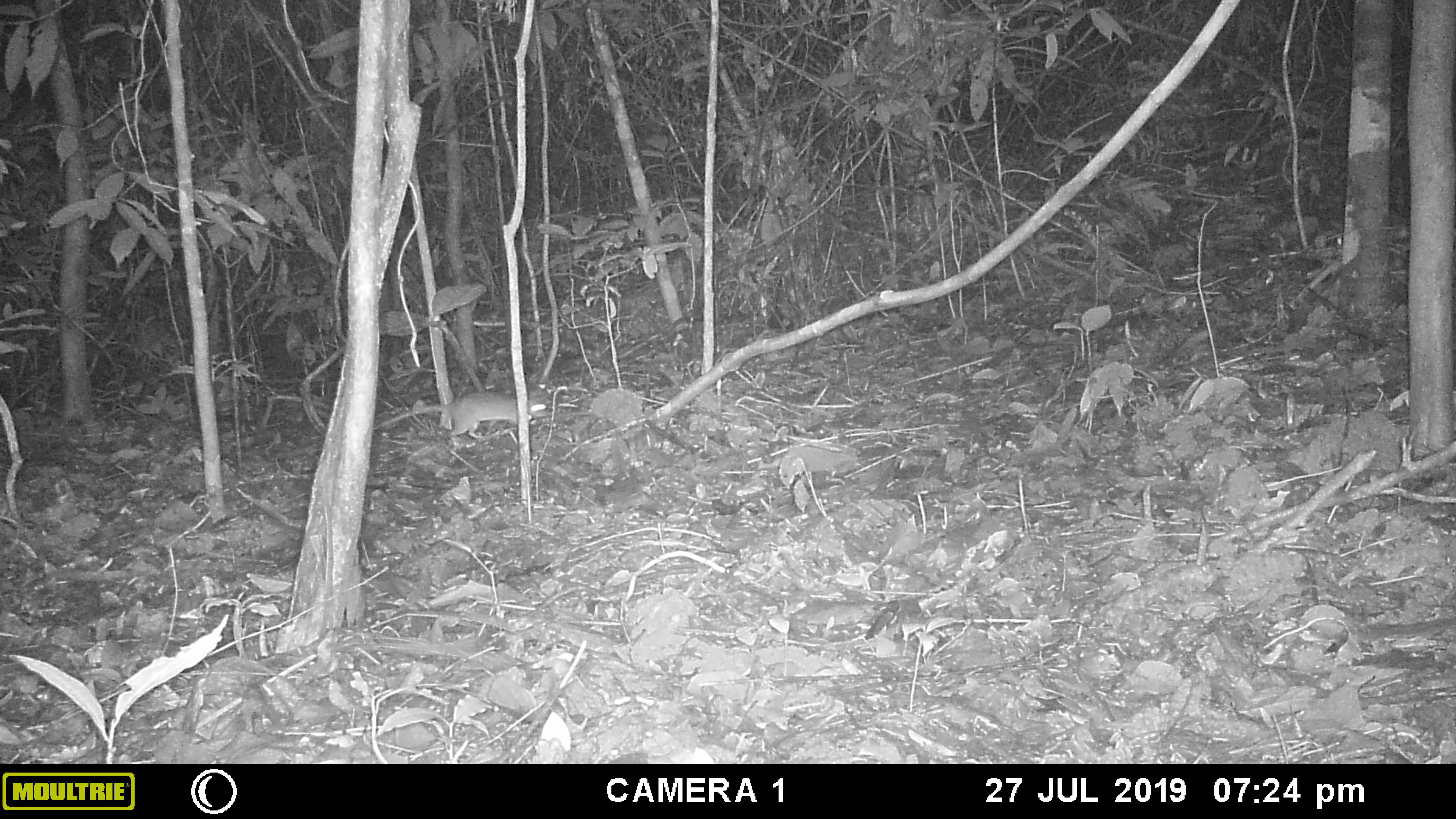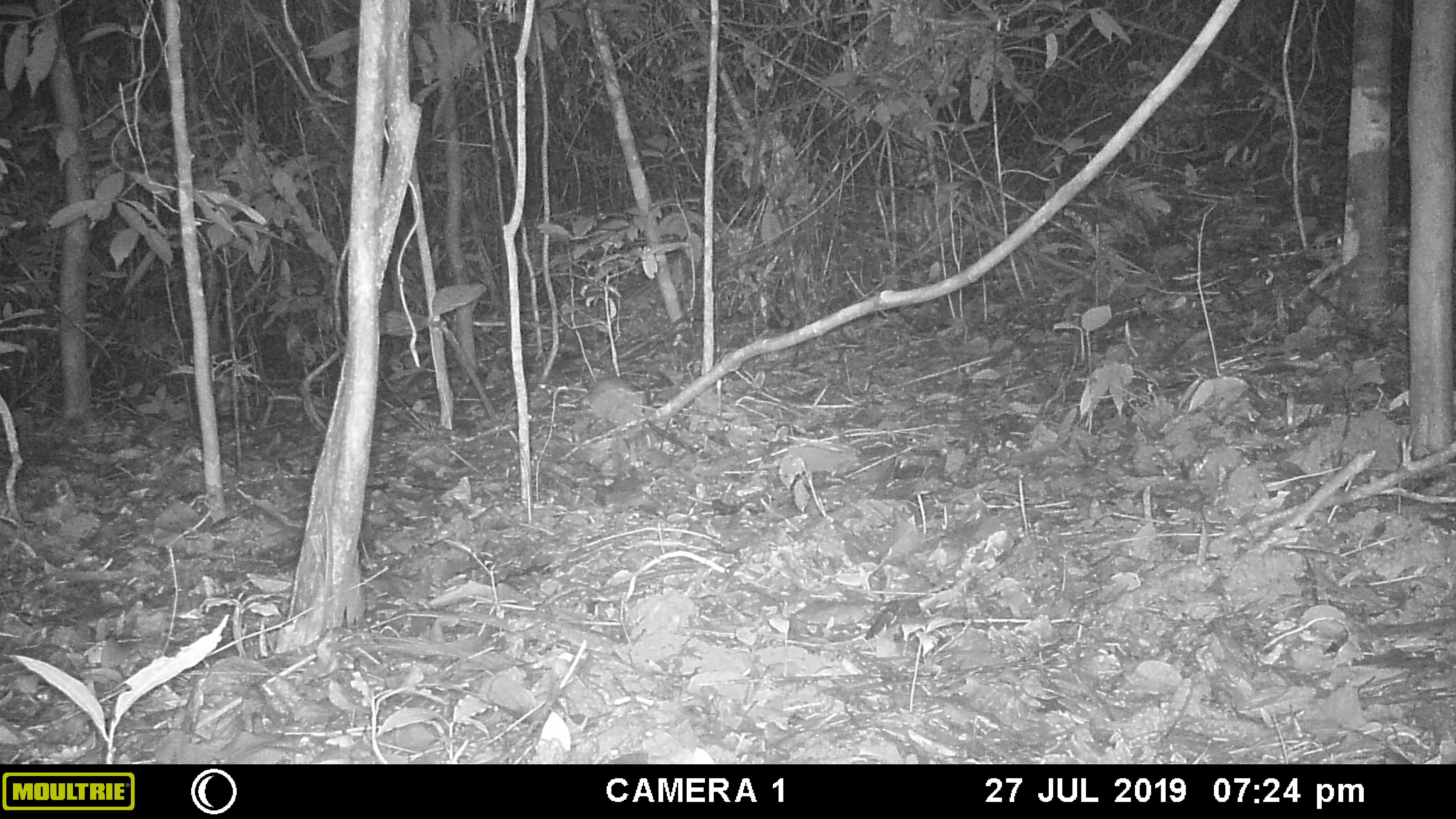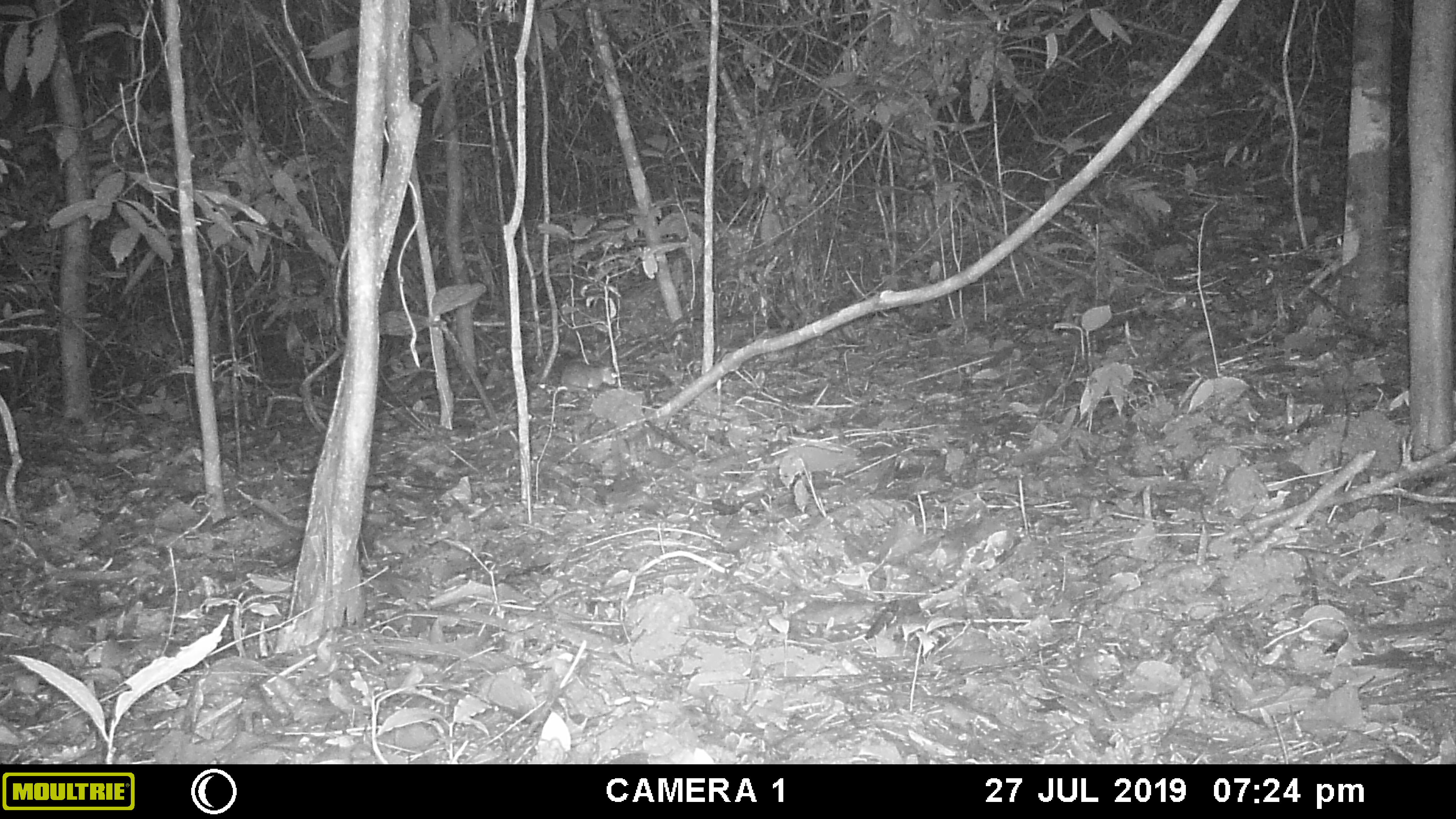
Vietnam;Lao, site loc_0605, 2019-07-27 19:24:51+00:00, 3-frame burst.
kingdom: Animalia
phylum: Chordata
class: Mammalia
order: Rodentia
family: Muridae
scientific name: Muridae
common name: old-world mice and rats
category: unidentified murid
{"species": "unidentified murid (old-world mice and rats) (Muridae)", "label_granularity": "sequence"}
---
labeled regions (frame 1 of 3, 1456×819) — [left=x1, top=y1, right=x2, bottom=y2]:
unidentified murid: [left=372, top=391, right=553, bottom=439]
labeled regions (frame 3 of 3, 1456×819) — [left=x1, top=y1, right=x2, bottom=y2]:
unidentified murid: [left=558, top=360, right=617, bottom=392]